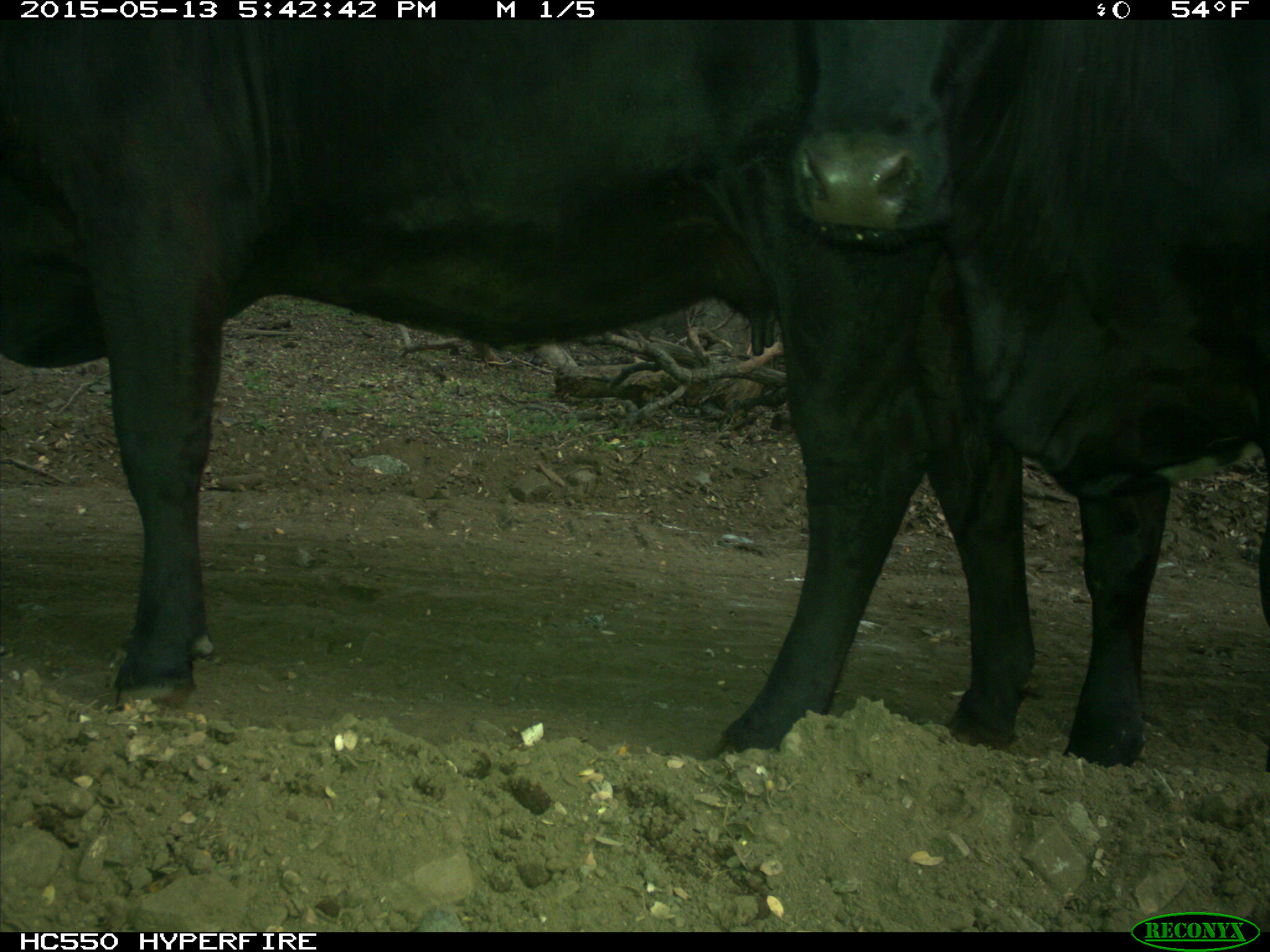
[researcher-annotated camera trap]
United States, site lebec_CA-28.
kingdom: Animalia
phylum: Chordata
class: Mammalia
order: Artiodactyla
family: Bovidae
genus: Bos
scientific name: Bos taurus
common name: domestic cow